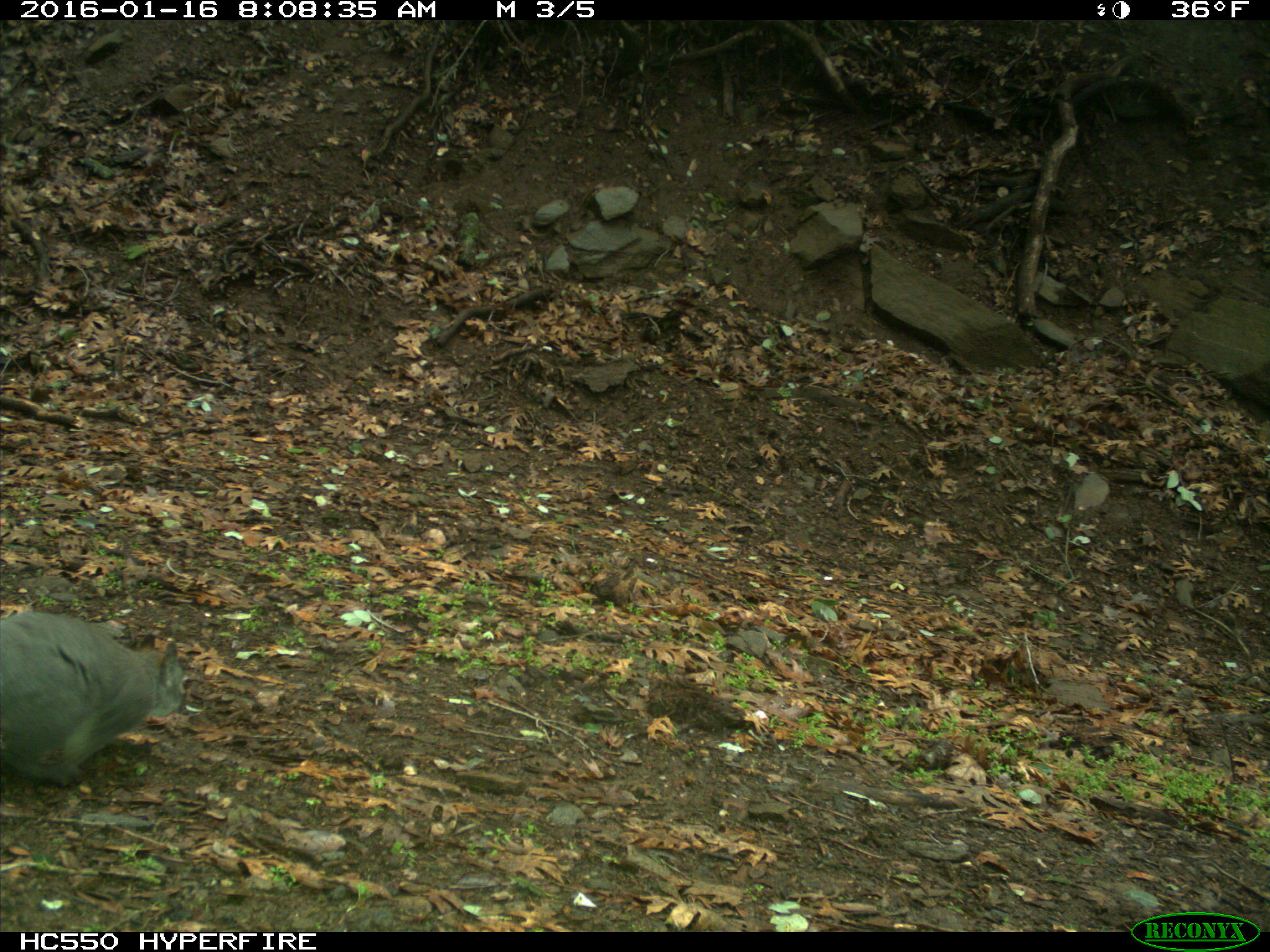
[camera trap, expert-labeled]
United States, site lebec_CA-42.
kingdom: Animalia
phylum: Chordata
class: Mammalia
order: Rodentia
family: Sciuridae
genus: Sciurus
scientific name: Sciurus carolinensis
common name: eastern gray squirrel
Sciurus carolinensis (eastern gray squirrel).